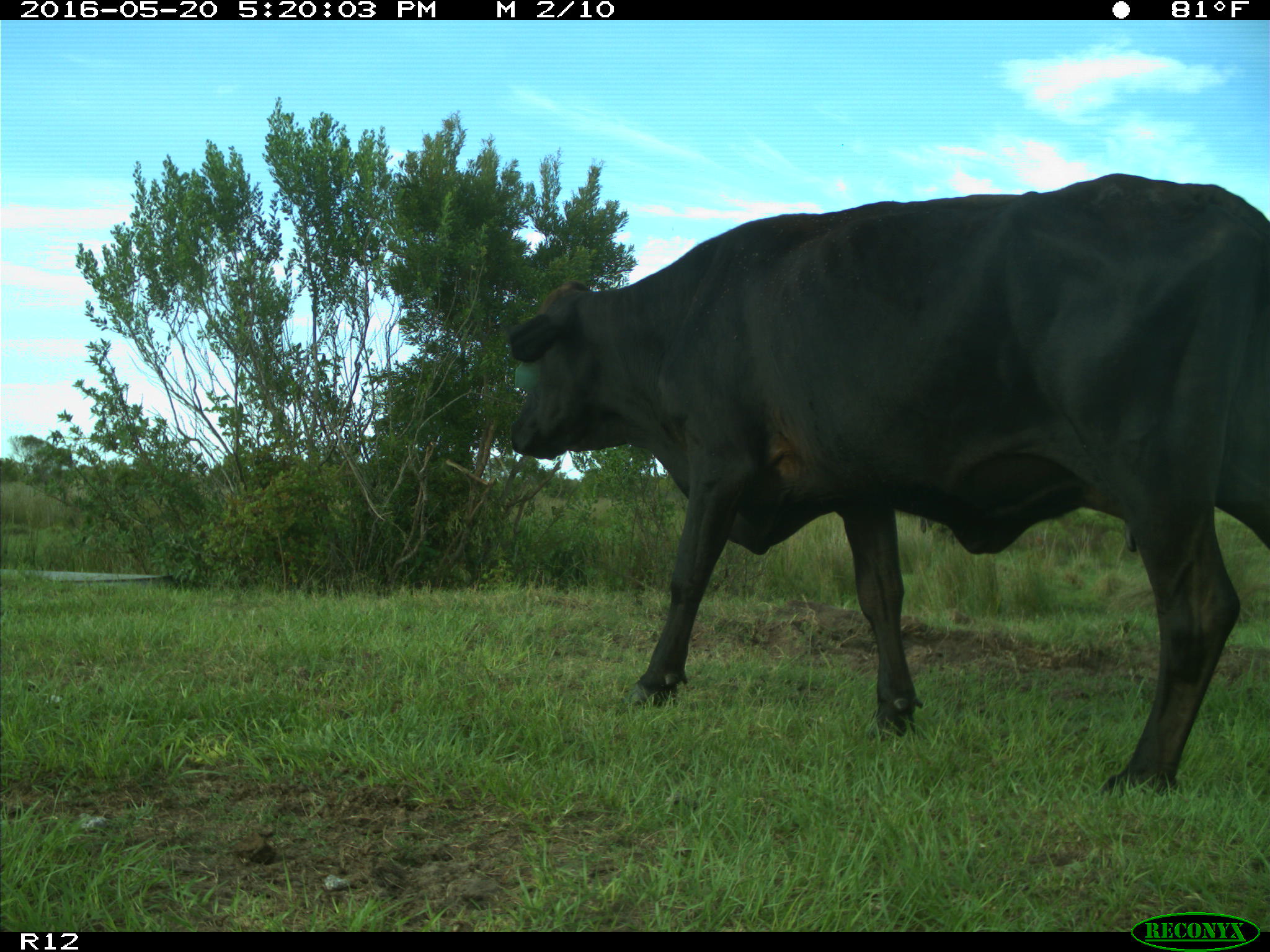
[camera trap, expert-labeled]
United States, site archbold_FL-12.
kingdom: Animalia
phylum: Chordata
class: Mammalia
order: Artiodactyla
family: Bovidae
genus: Bos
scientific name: Bos taurus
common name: domestic cow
Bos taurus (domestic cow).